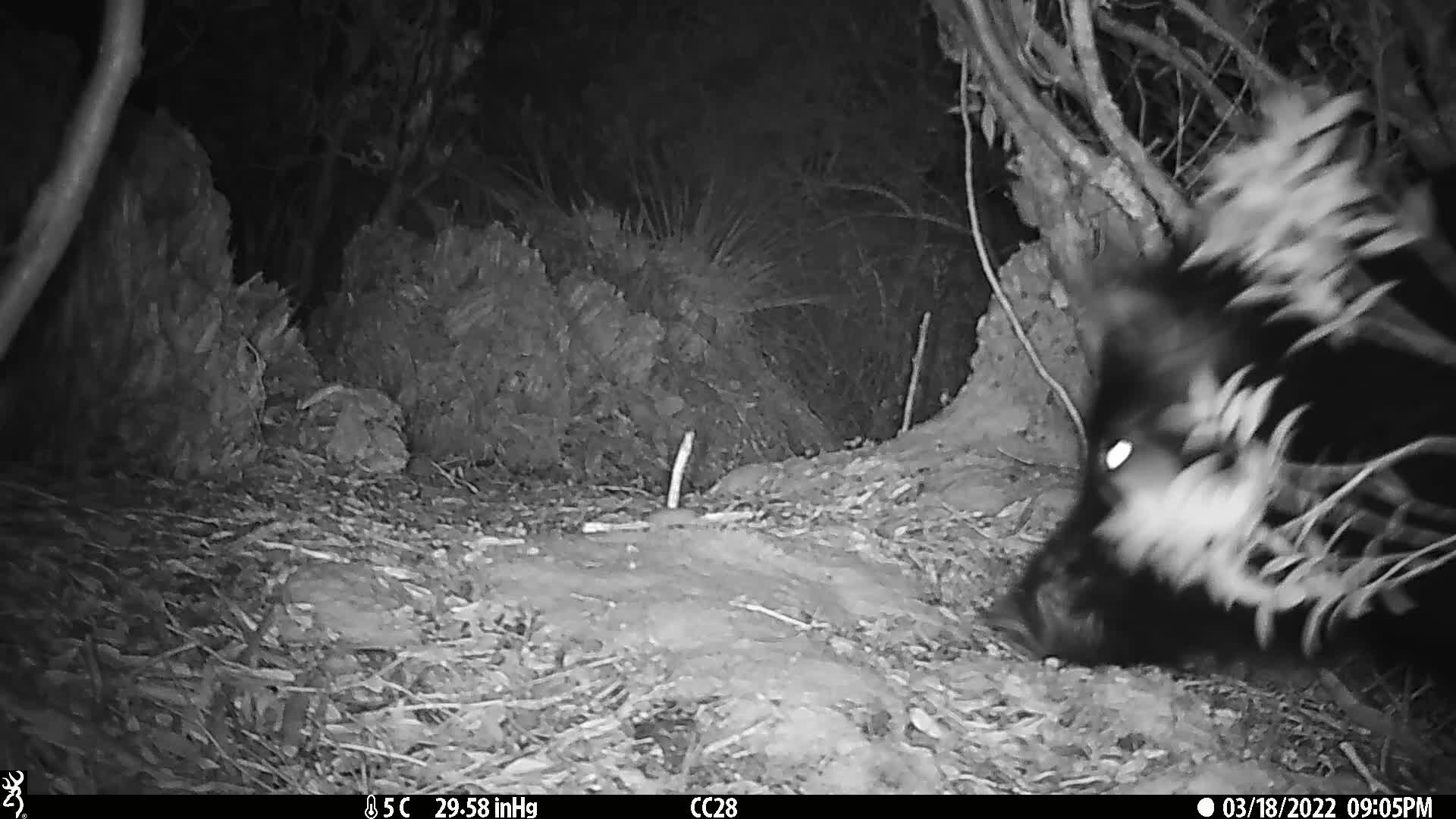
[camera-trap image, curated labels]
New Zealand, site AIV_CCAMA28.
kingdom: Animalia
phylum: Chordata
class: Mammalia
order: Artiodactyla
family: Suidae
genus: Sus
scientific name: Sus scrofa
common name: pig